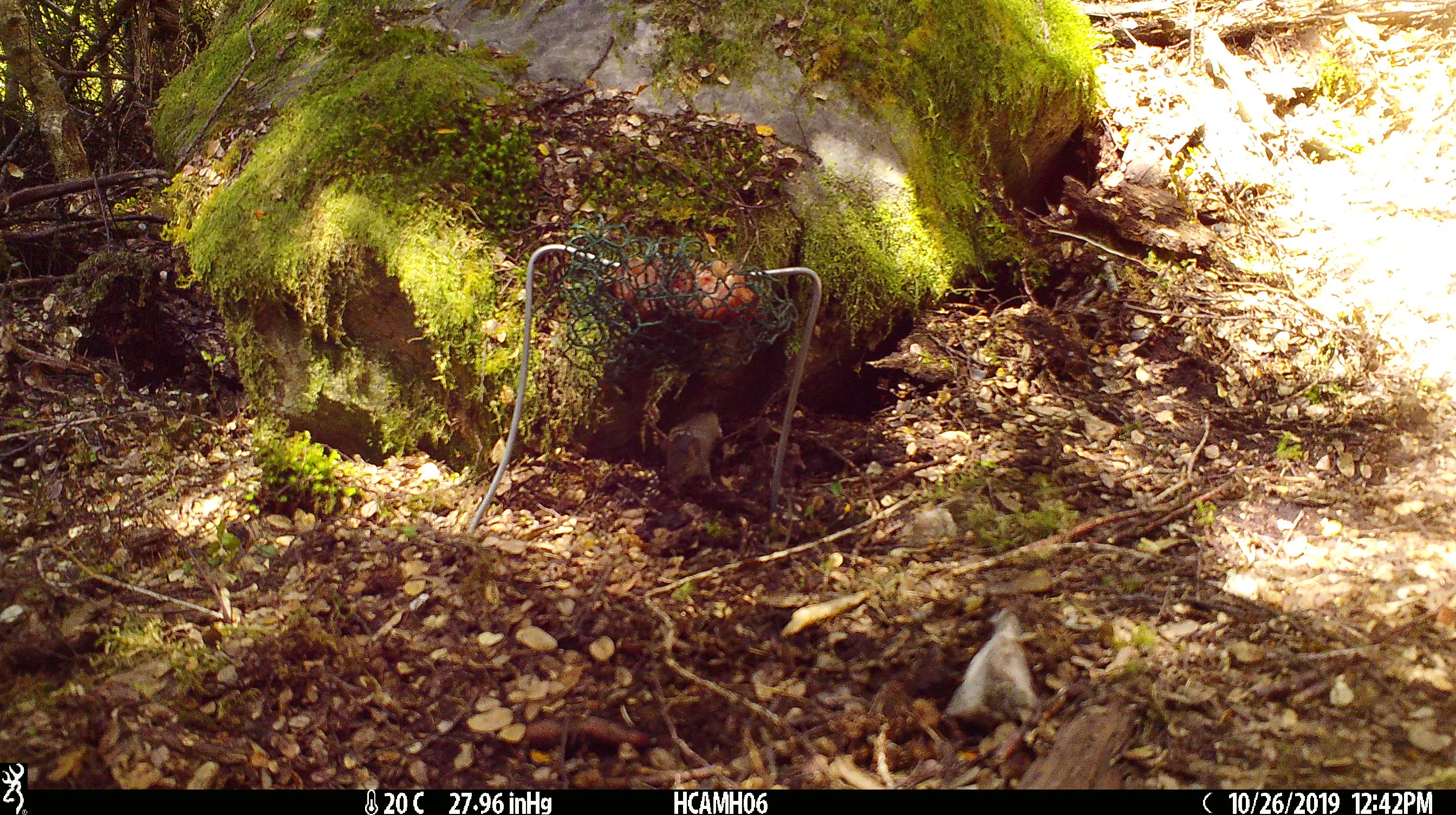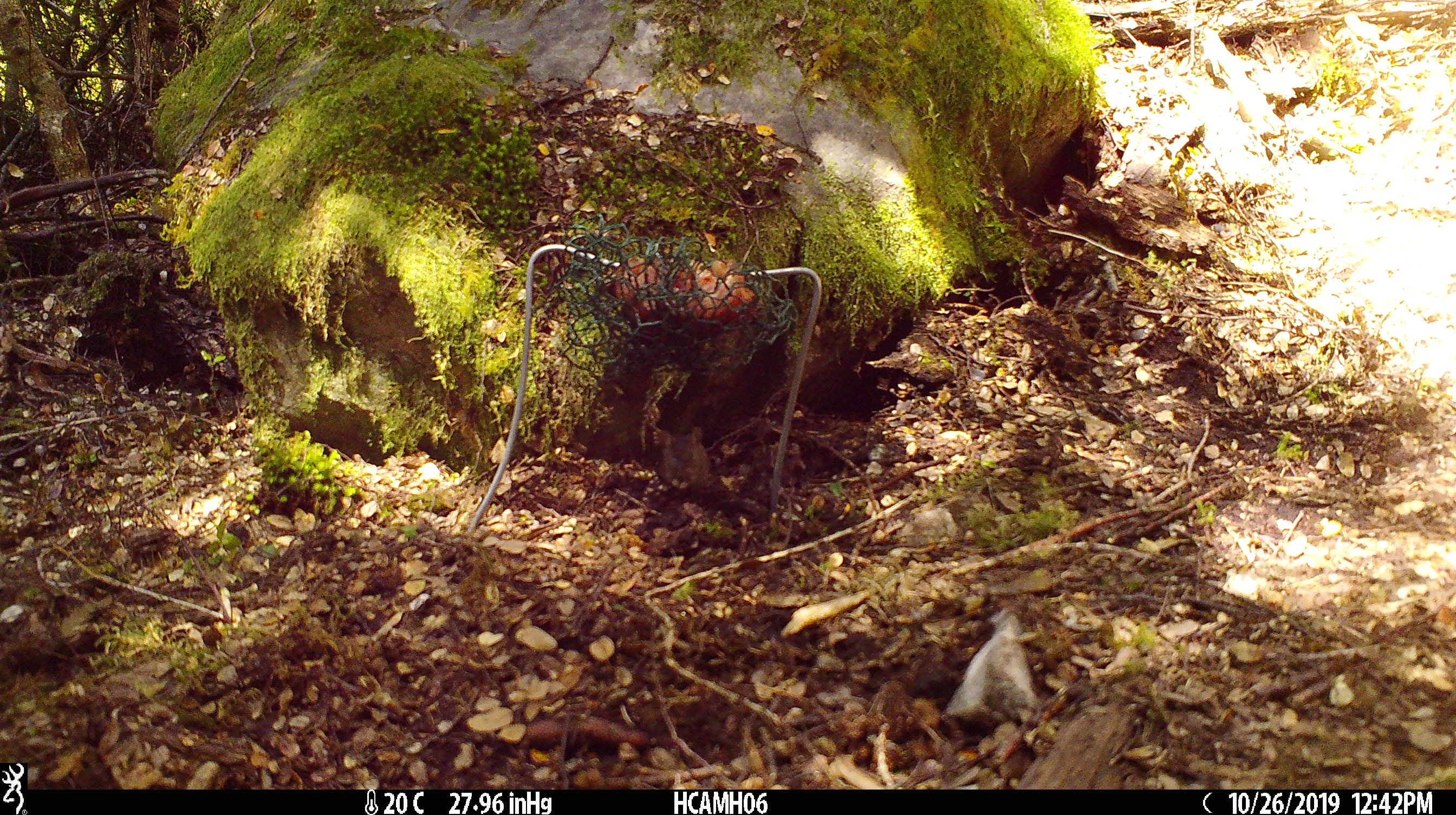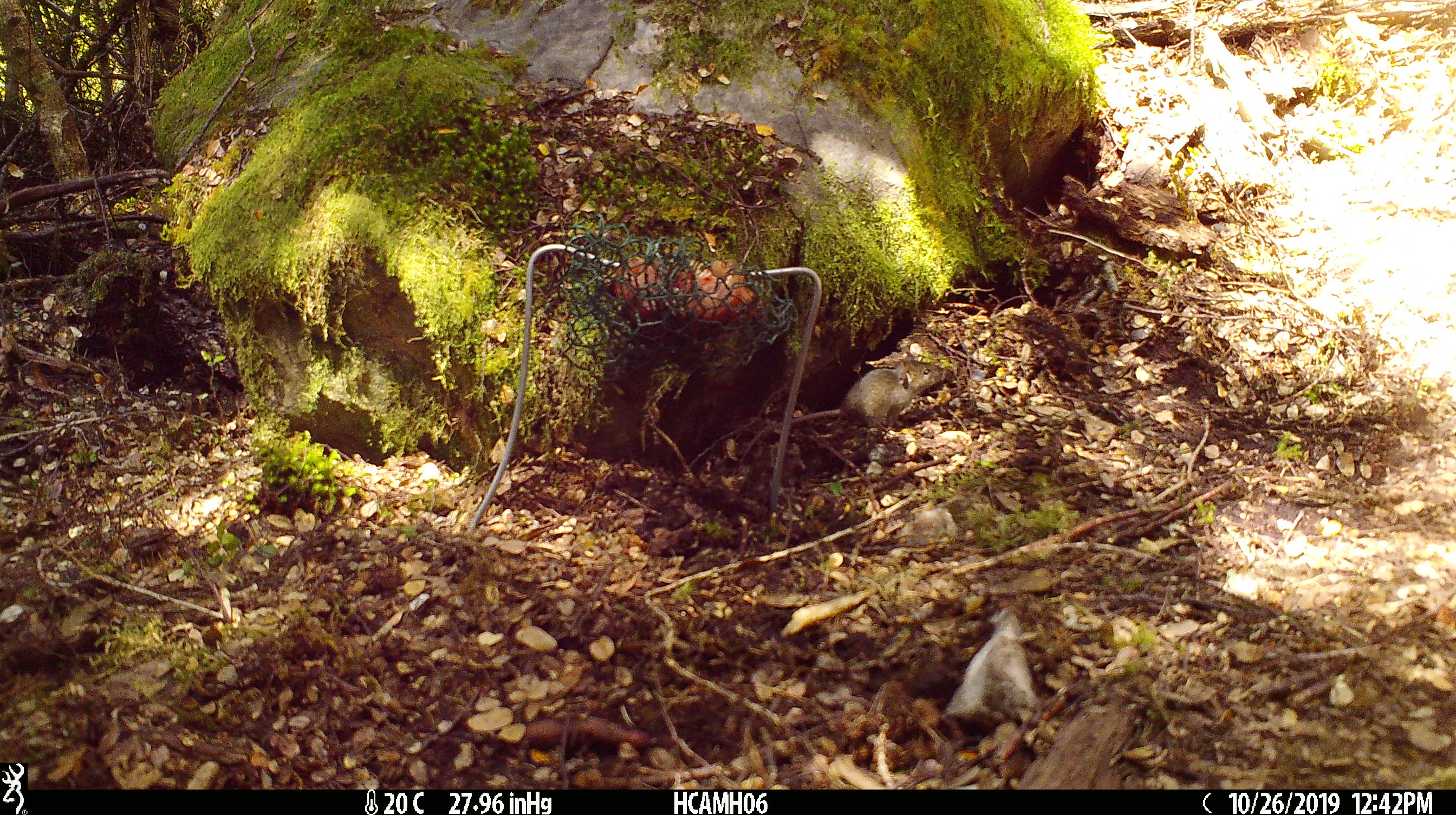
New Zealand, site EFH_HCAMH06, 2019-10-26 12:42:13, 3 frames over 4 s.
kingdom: Animalia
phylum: Chordata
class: Mammalia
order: Rodentia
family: Muridae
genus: Mus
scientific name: Mus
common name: mouse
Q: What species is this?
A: Mouse (Mus).